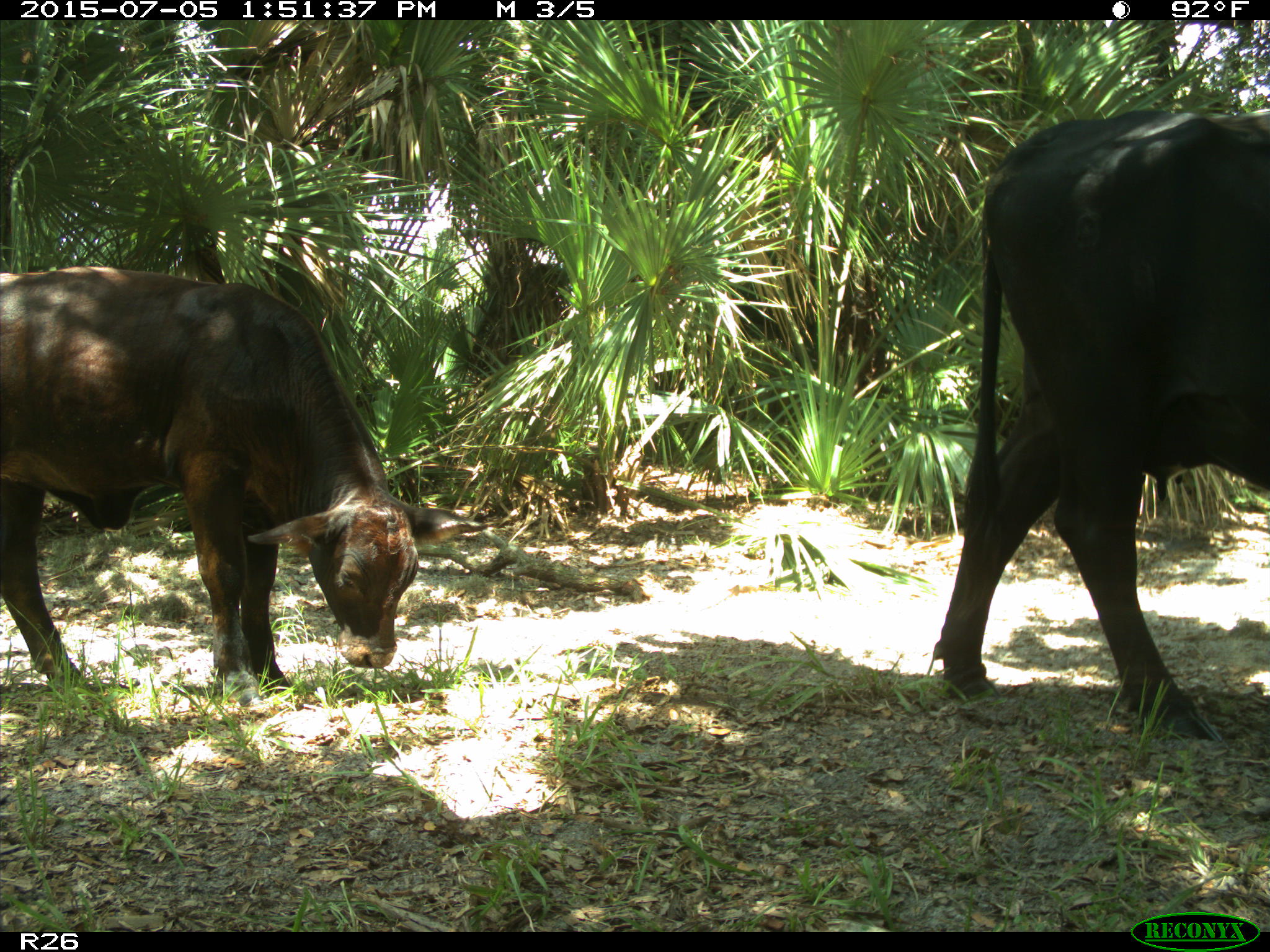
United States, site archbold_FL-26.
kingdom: Animalia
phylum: Chordata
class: Mammalia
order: Artiodactyla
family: Bovidae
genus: Bos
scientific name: Bos taurus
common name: domestic cow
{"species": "Bos taurus (domestic cow)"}